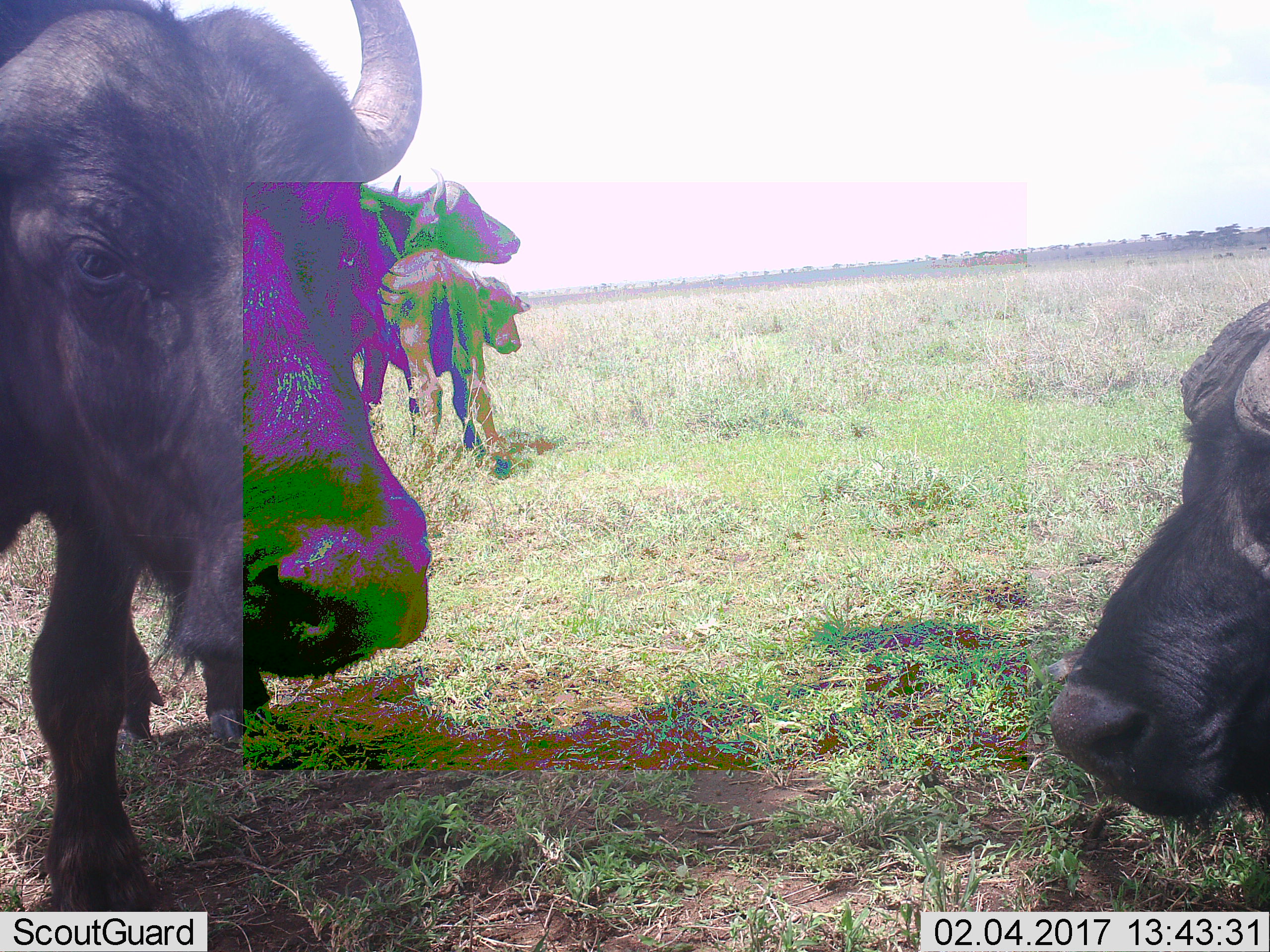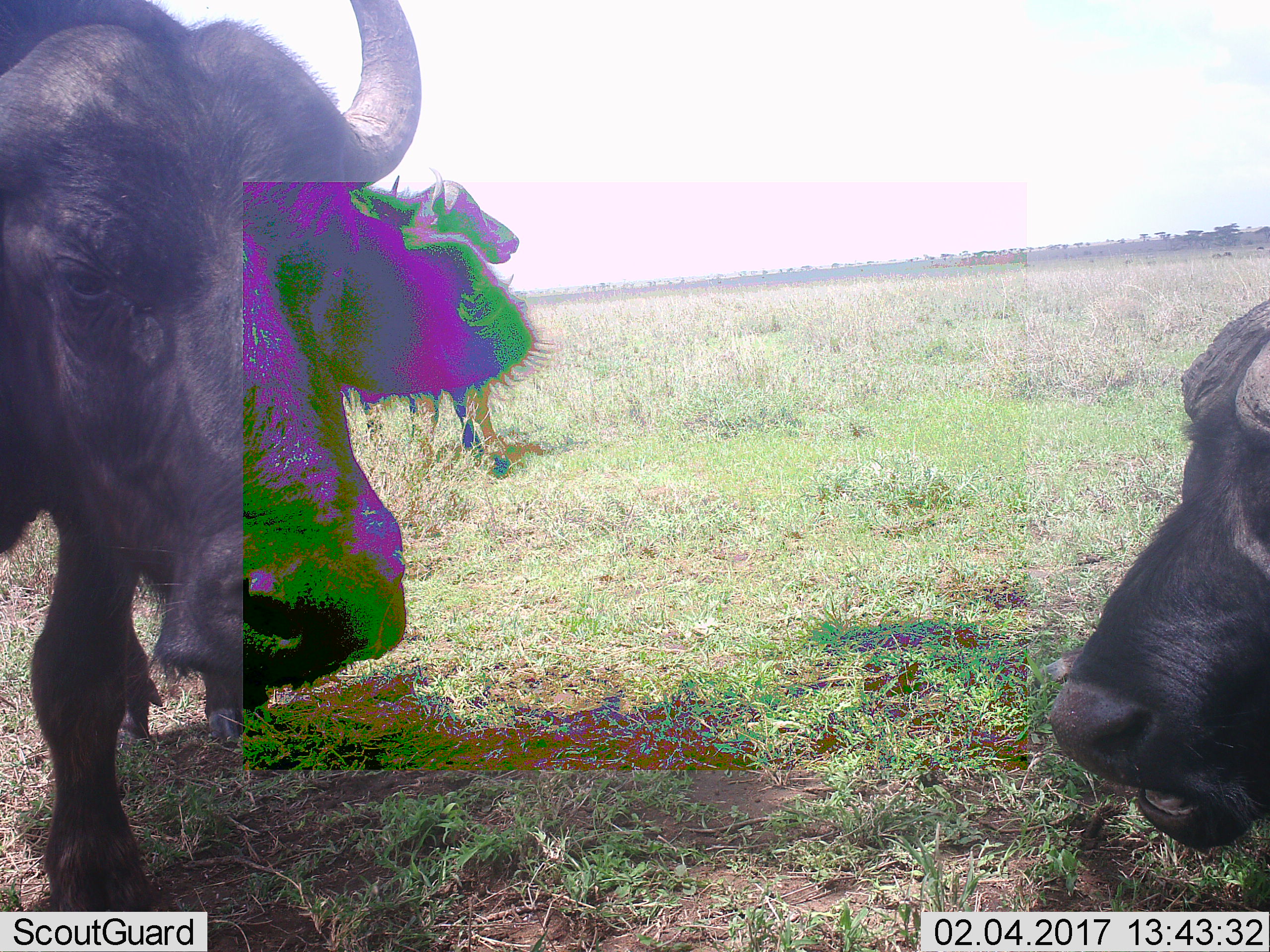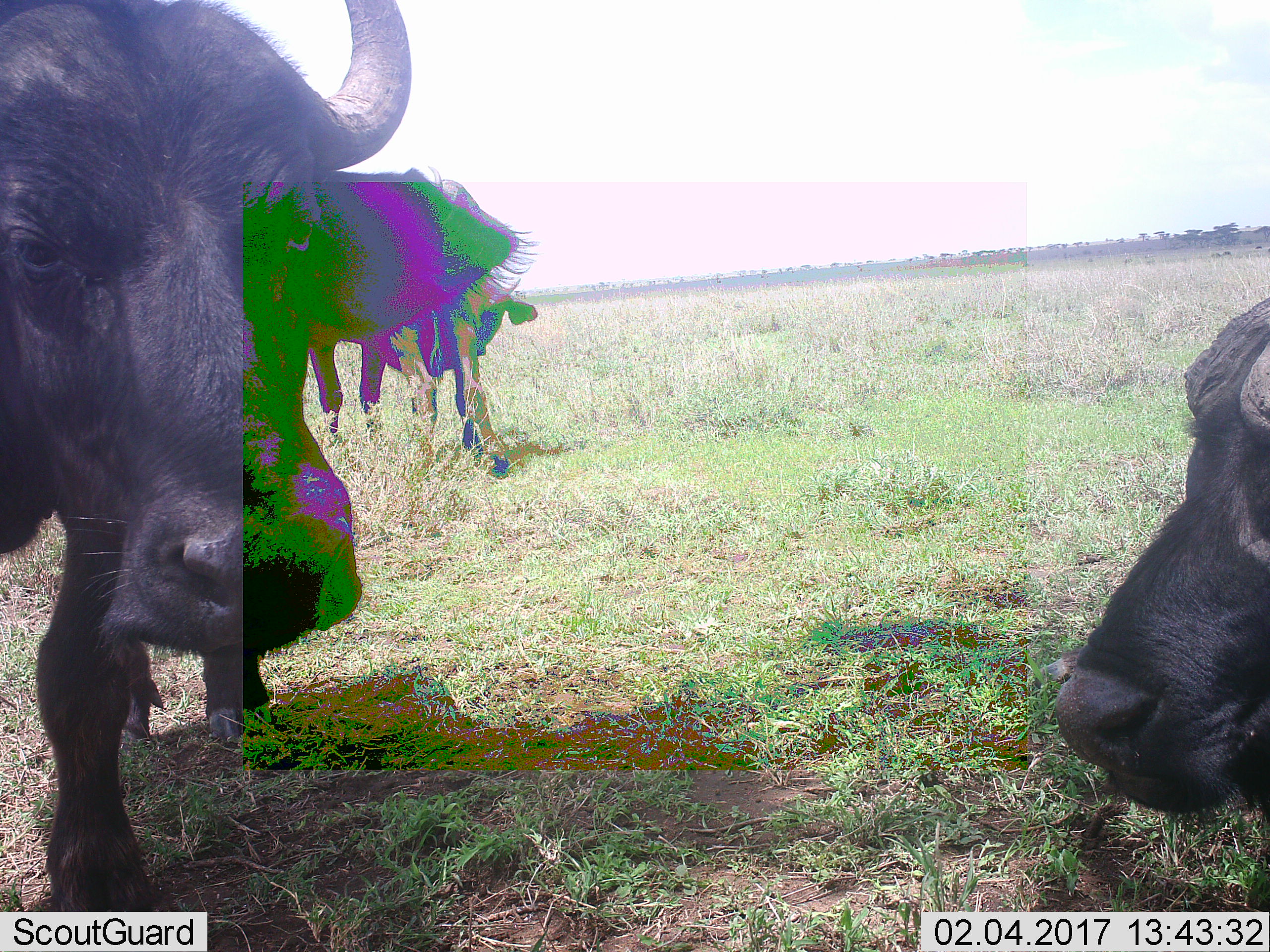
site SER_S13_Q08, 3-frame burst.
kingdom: Animalia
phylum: Chordata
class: Mammalia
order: Artiodactyla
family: Bovidae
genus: Syncerus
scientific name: Syncerus caffer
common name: african buffalo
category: buffalo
Buffalo (african buffalo) (Syncerus caffer), count 4. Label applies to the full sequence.